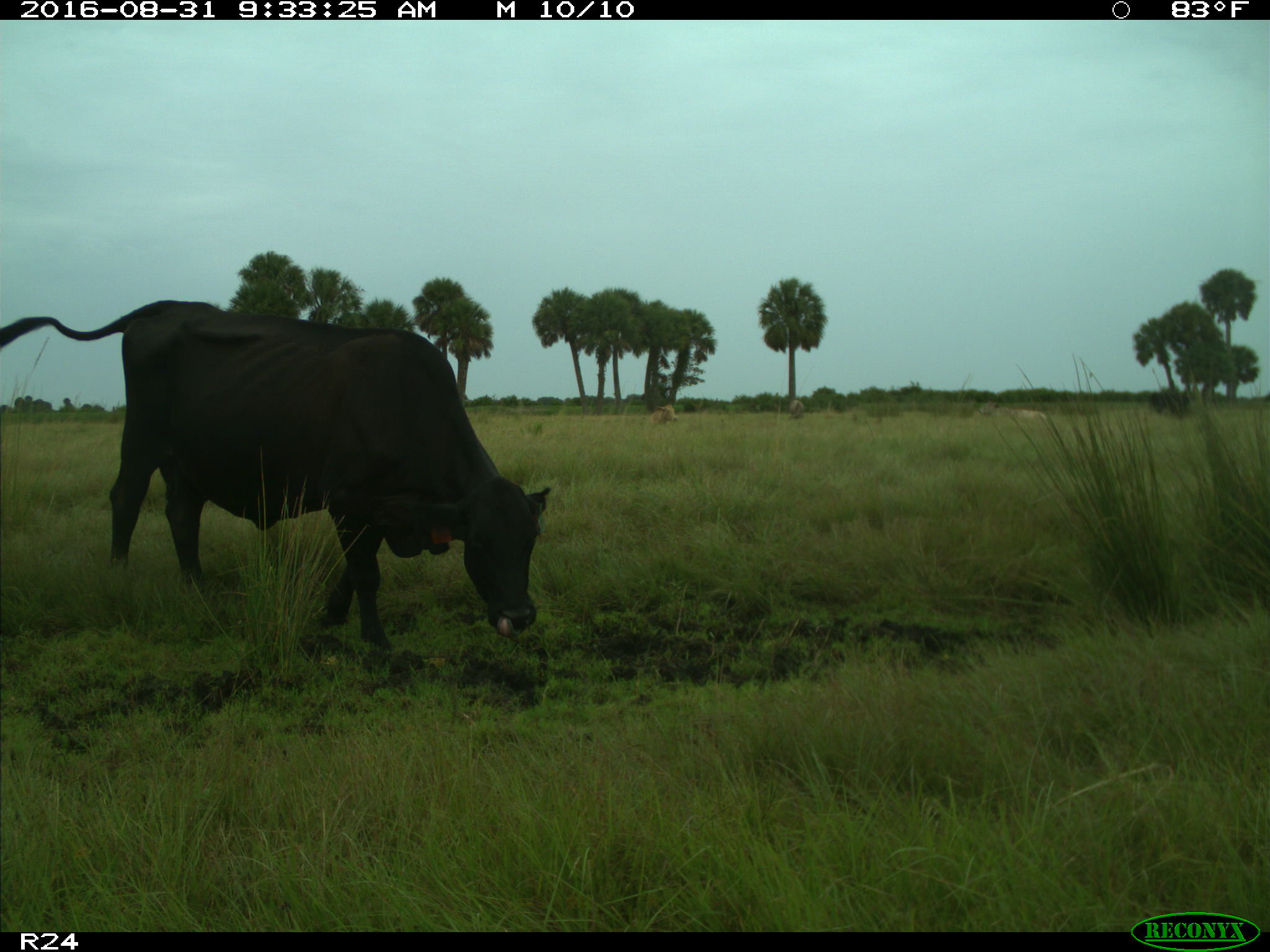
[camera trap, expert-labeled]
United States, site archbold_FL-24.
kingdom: Animalia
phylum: Chordata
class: Mammalia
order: Artiodactyla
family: Bovidae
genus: Bos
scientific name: Bos taurus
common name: domestic cow